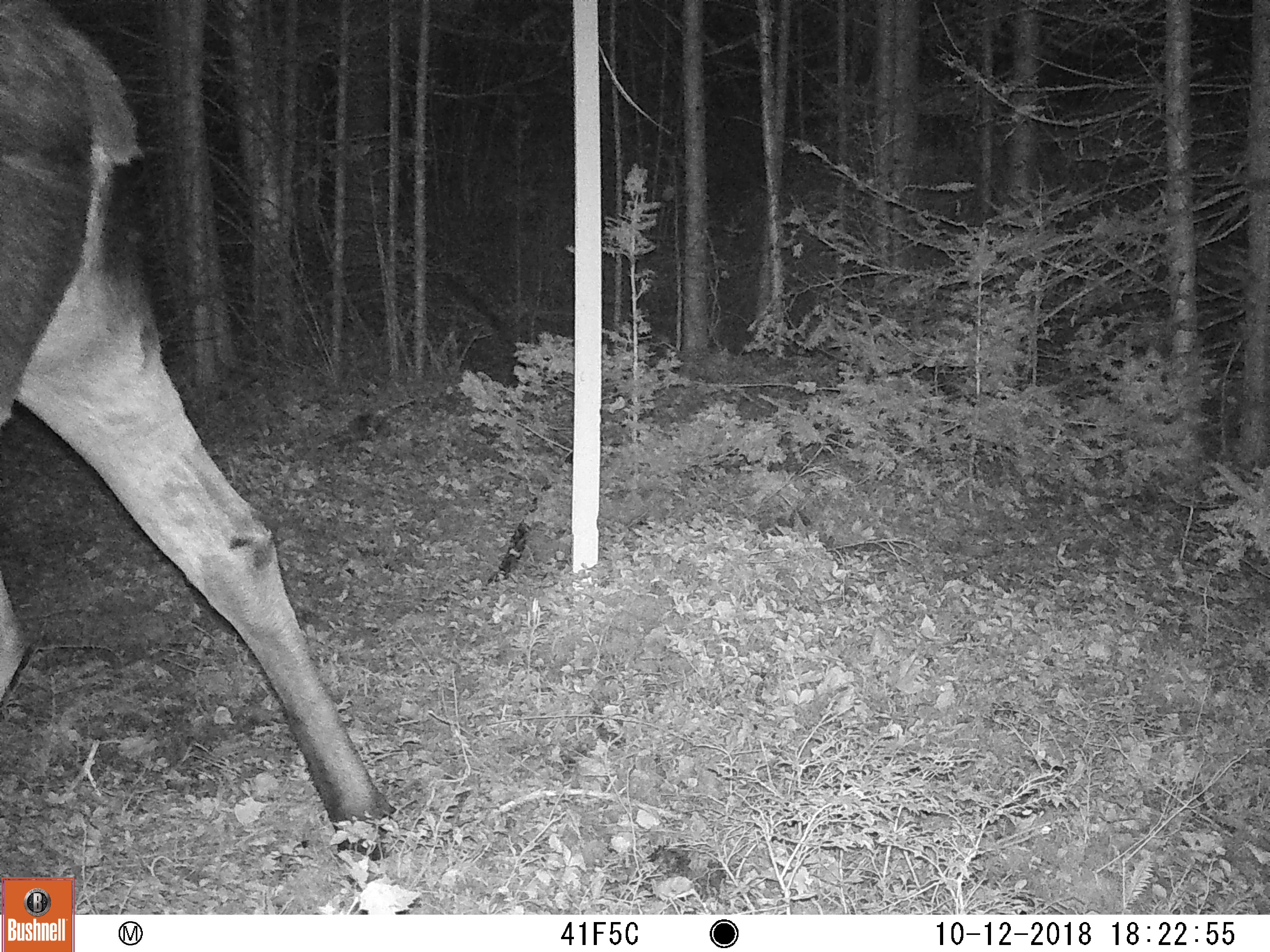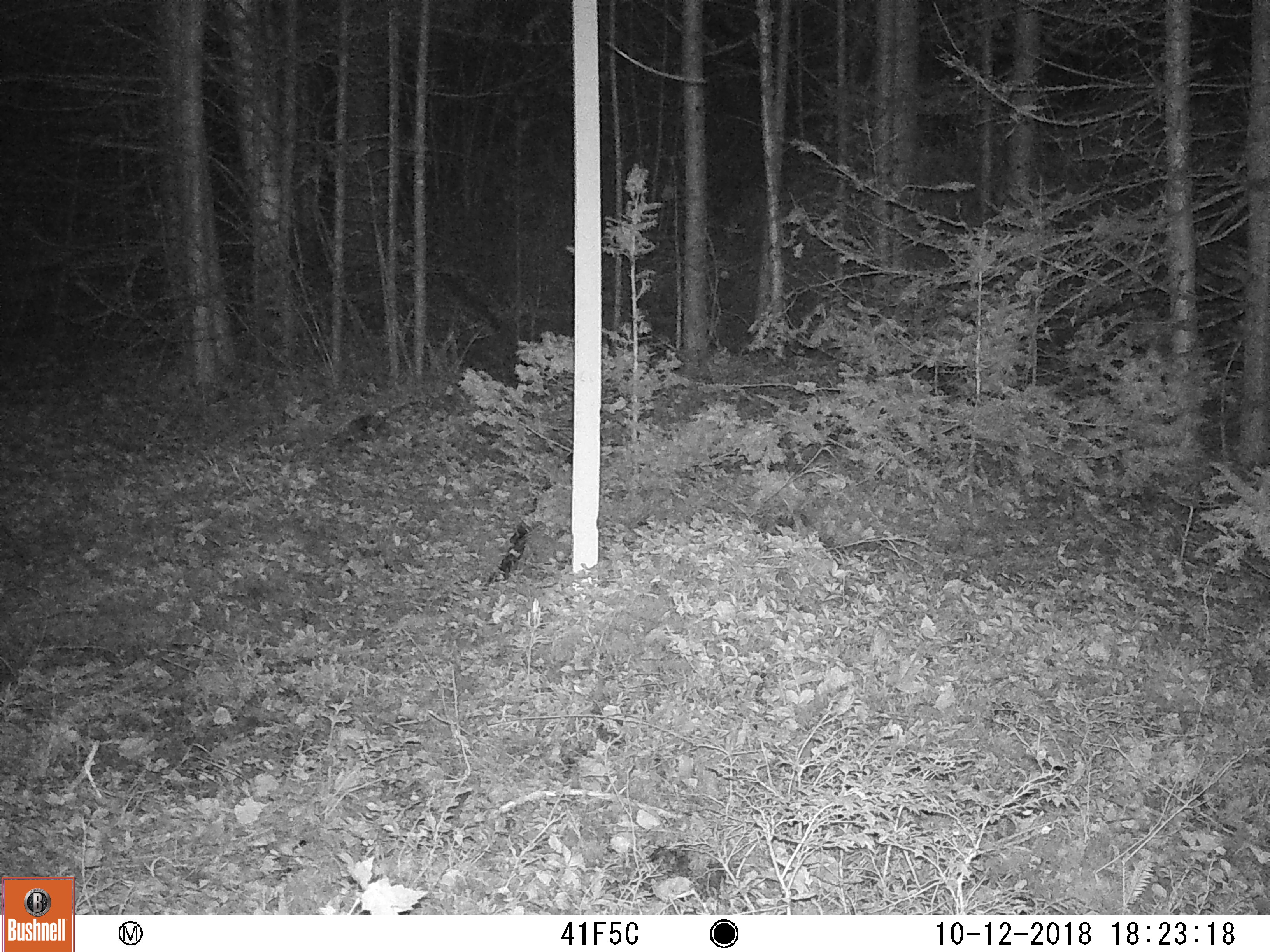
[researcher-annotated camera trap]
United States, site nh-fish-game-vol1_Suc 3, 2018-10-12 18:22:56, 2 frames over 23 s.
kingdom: Animalia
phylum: Chordata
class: Mammalia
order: Artiodactyla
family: Cervidae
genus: Alces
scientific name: Alces alces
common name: moose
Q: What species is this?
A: Moose (Alces alces).